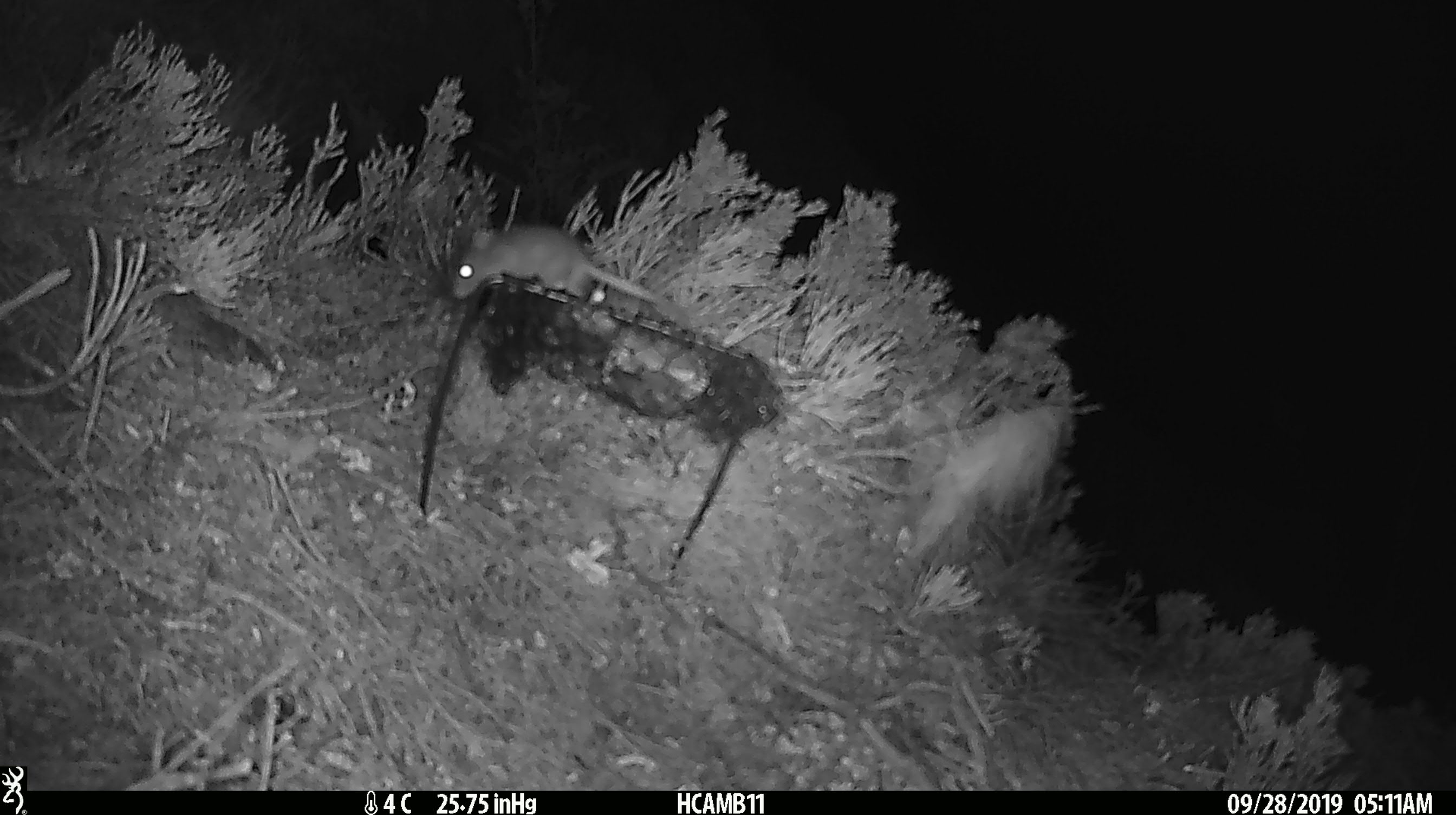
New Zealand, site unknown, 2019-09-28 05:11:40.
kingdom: Animalia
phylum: Chordata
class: Mammalia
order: Rodentia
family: Muridae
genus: Mus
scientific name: Mus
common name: mouse